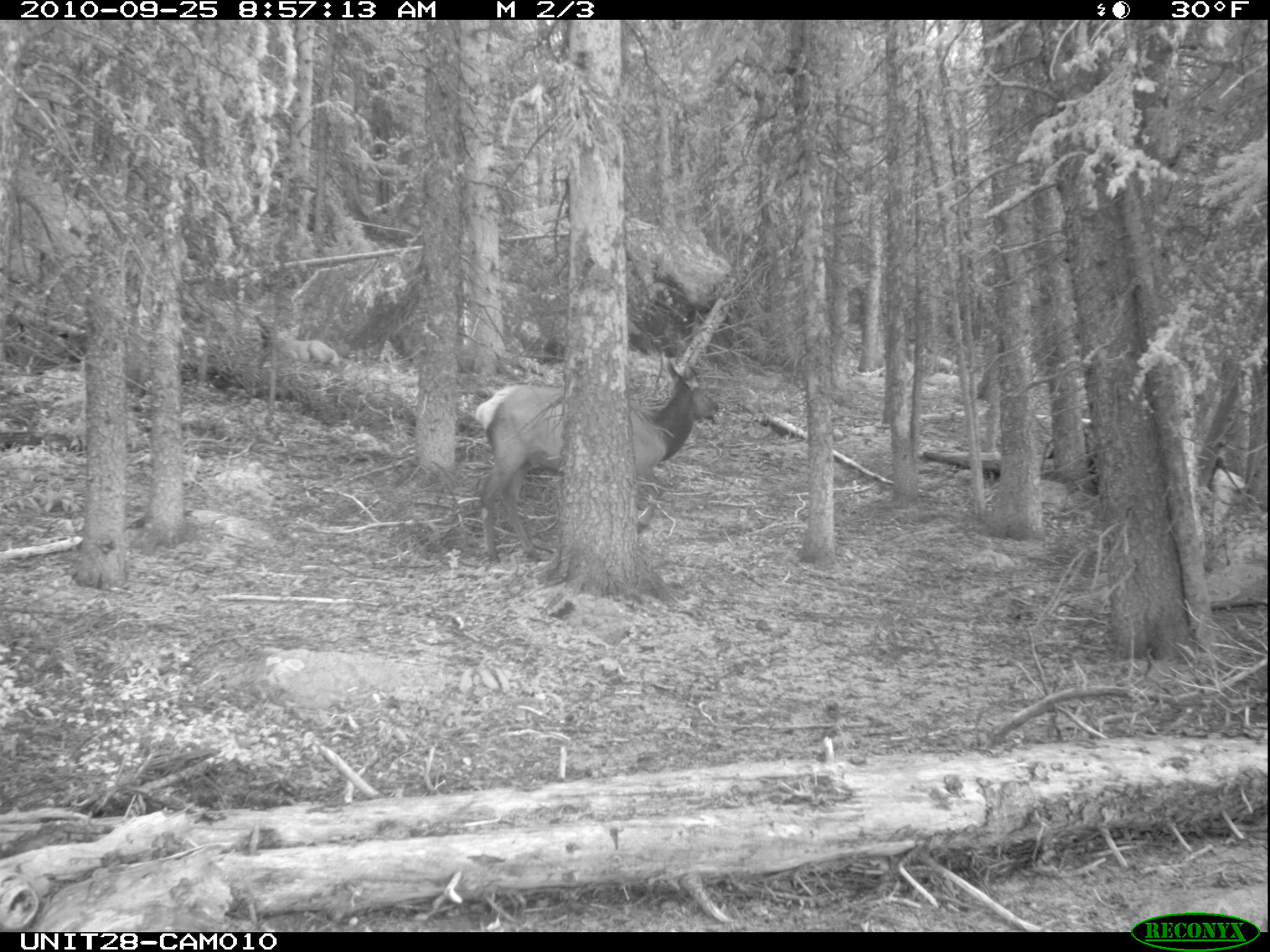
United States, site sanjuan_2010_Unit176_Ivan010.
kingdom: Animalia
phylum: Chordata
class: Mammalia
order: Artiodactyla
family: Cervidae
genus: Cervus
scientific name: Cervus elaphus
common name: red deer